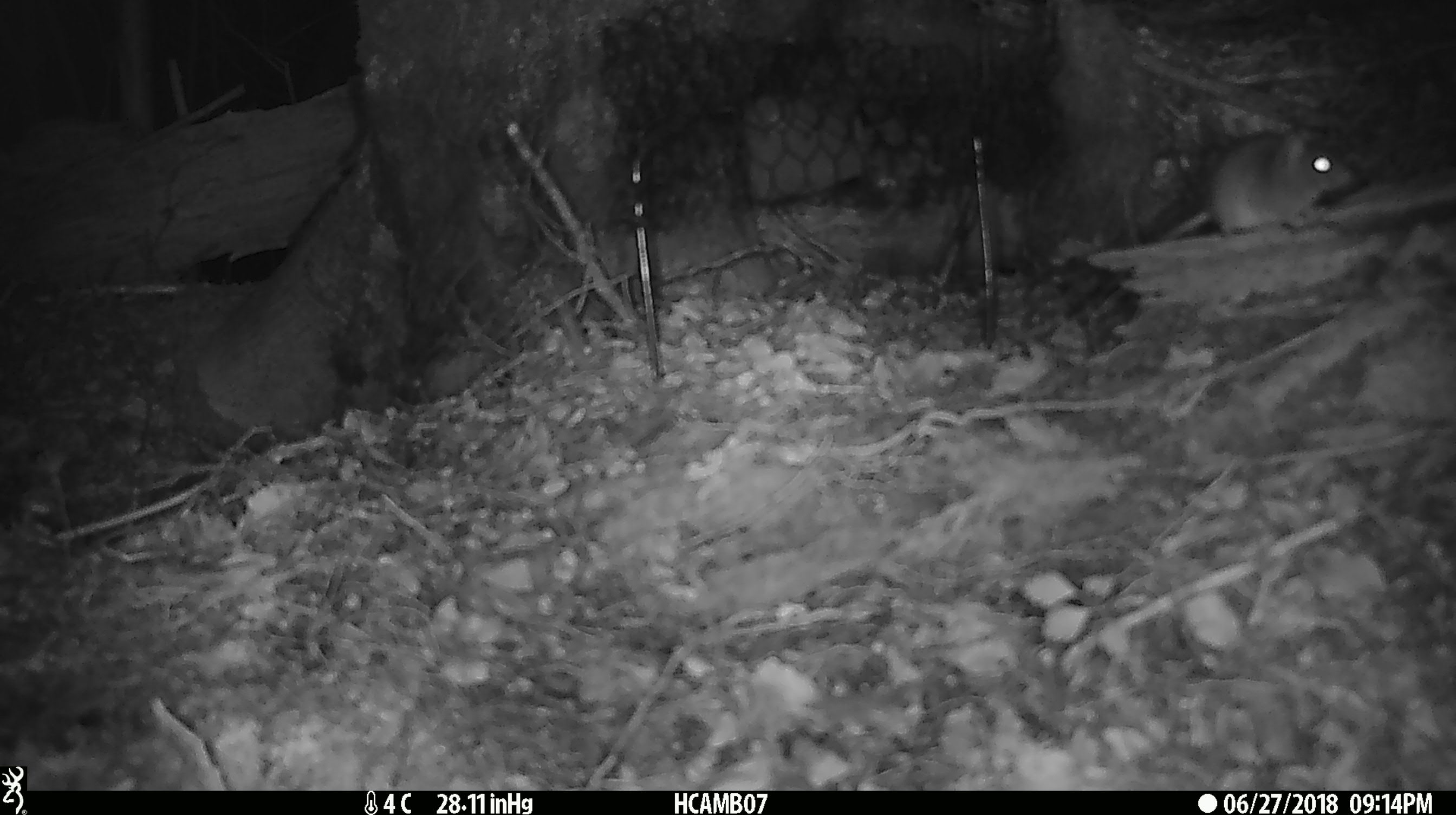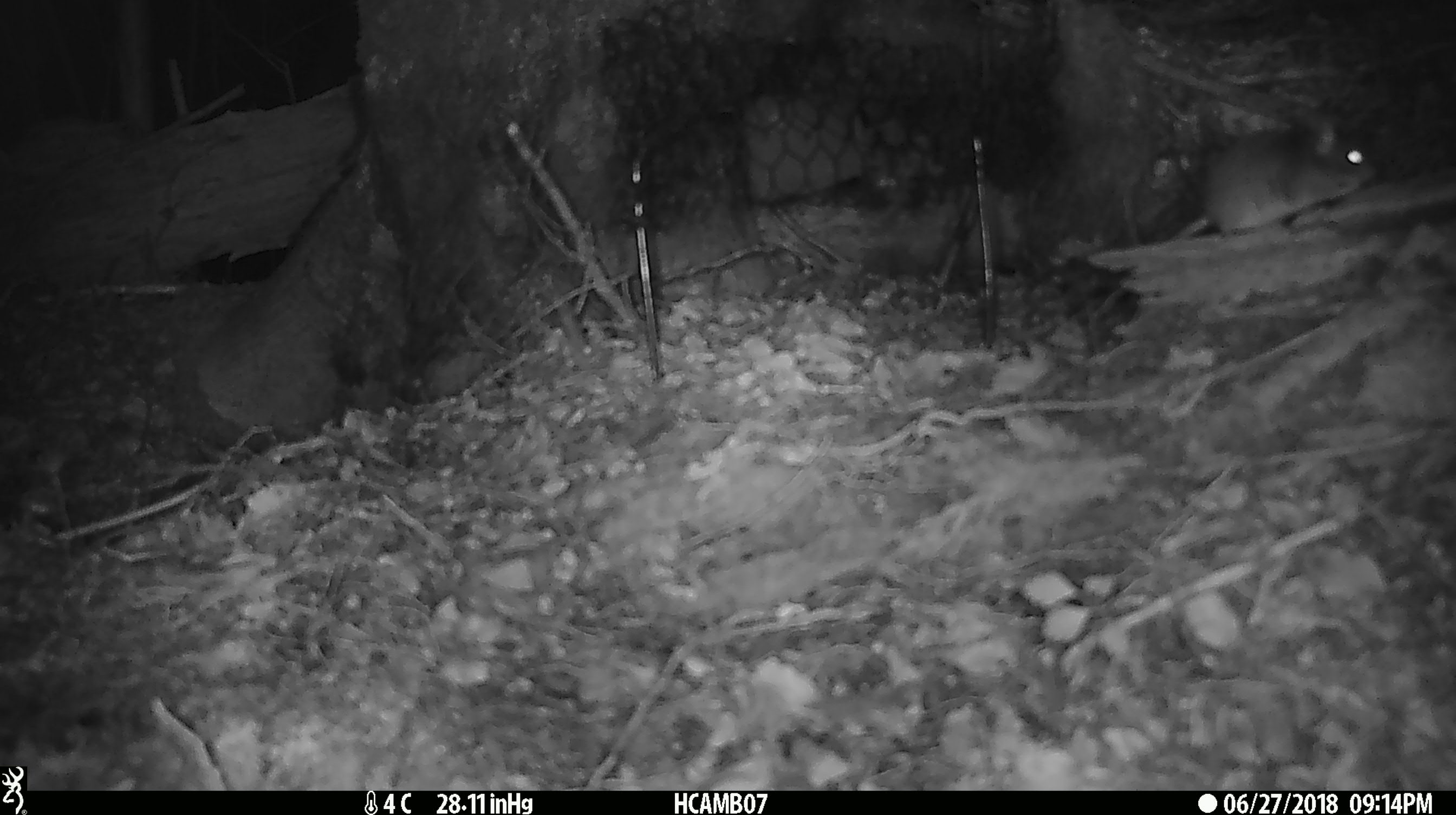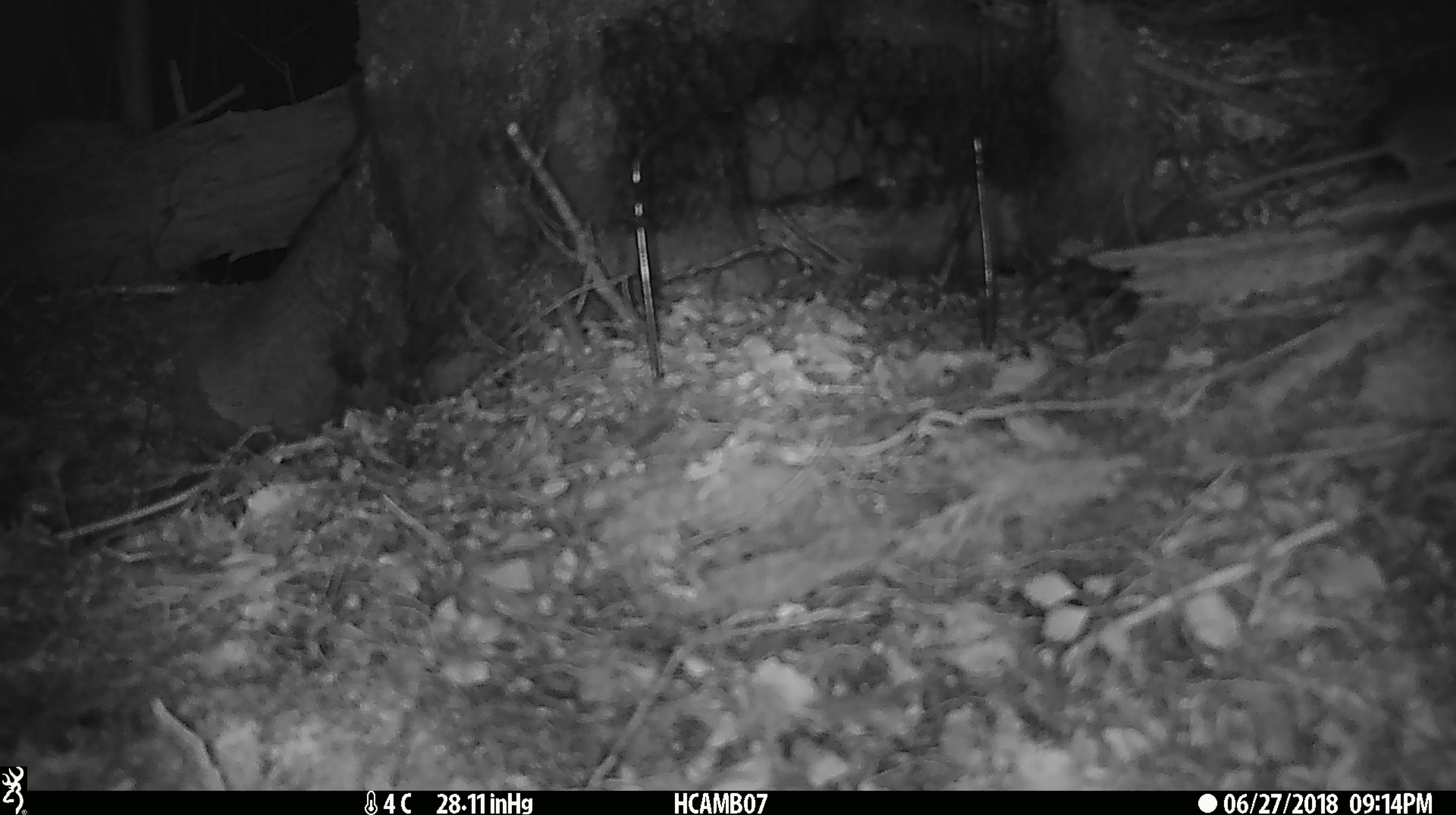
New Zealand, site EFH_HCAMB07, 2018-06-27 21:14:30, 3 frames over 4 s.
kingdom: Animalia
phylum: Chordata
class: Mammalia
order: Rodentia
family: Muridae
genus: Mus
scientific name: Mus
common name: mouse